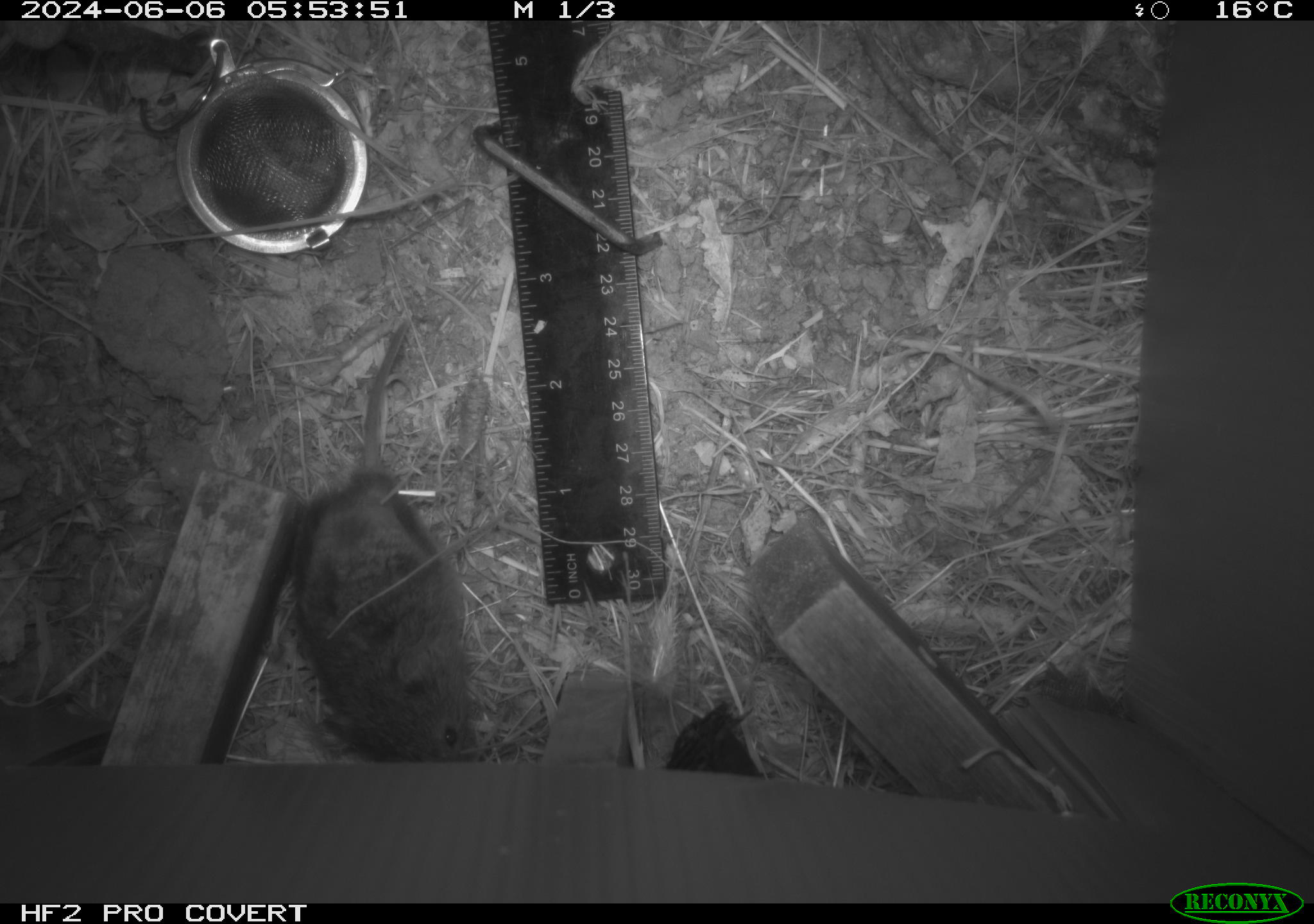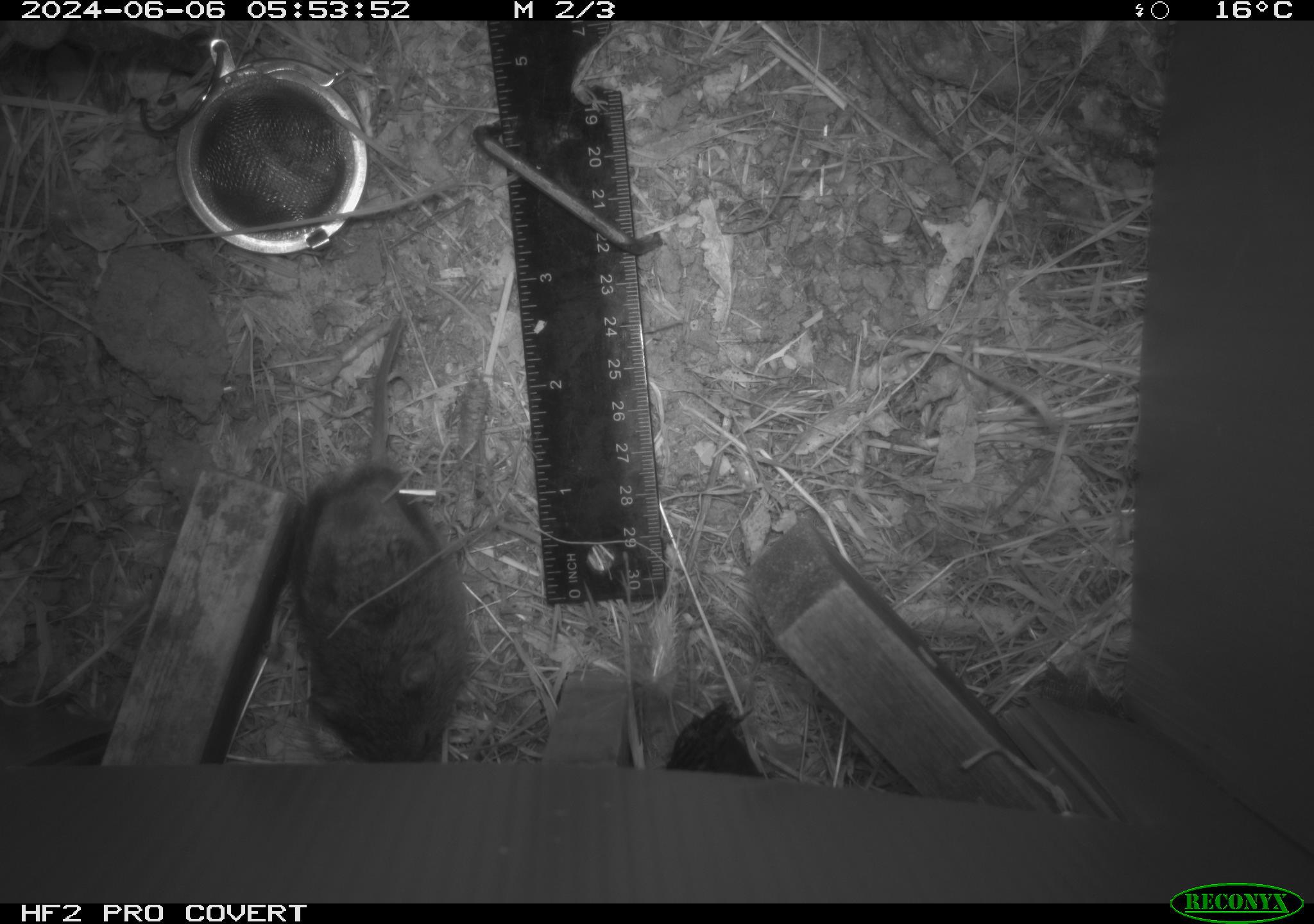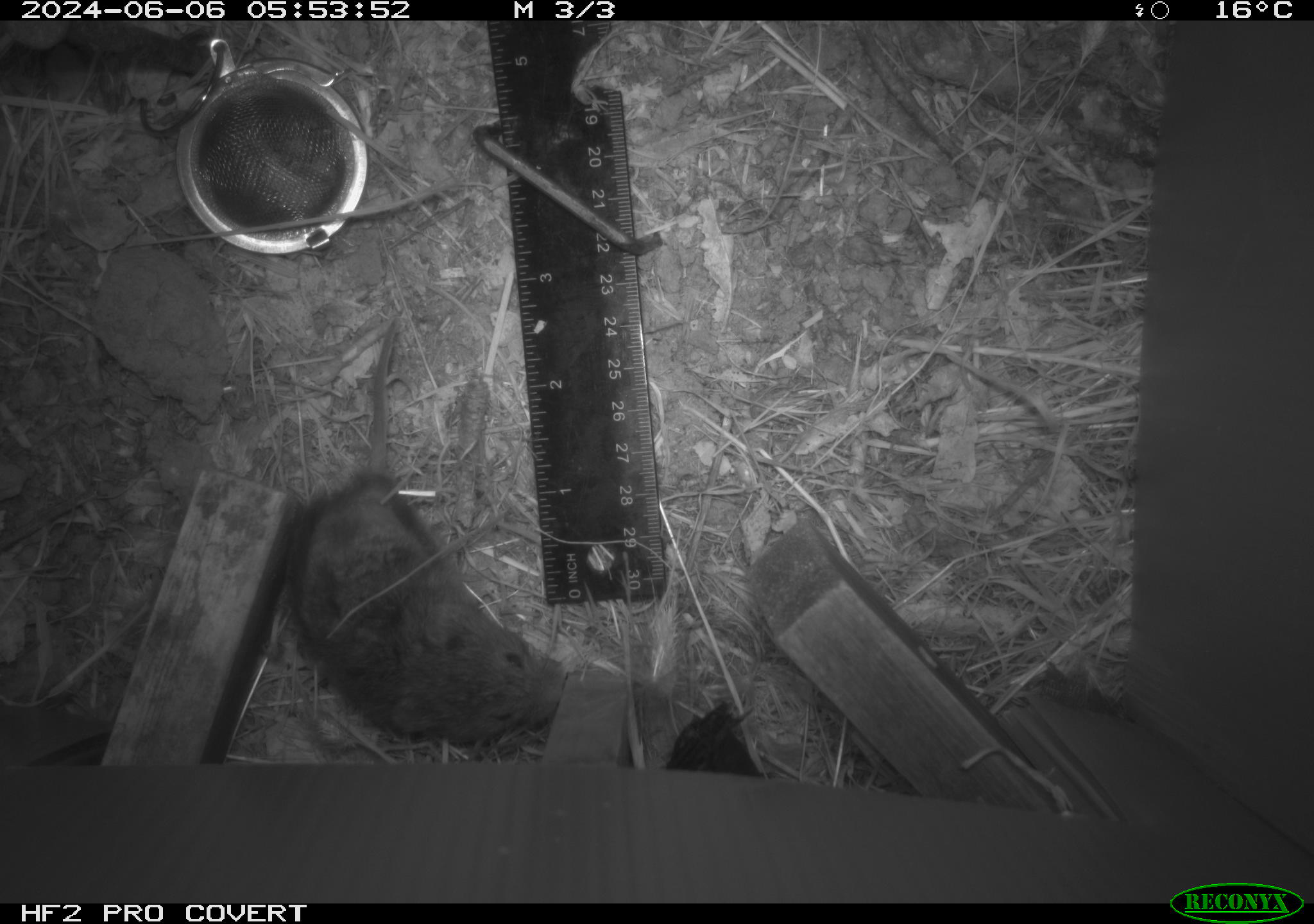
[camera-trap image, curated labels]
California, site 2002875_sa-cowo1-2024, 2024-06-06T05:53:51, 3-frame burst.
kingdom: Animalia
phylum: Chordata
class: Mammalia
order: Rodentia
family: Cricetidae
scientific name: Arvicolinae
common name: voles, lemmings, and muskrats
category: arvicolinae subfamily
Arvicolinae subfamily (voles, lemmings, and muskrats) (Arvicolinae).